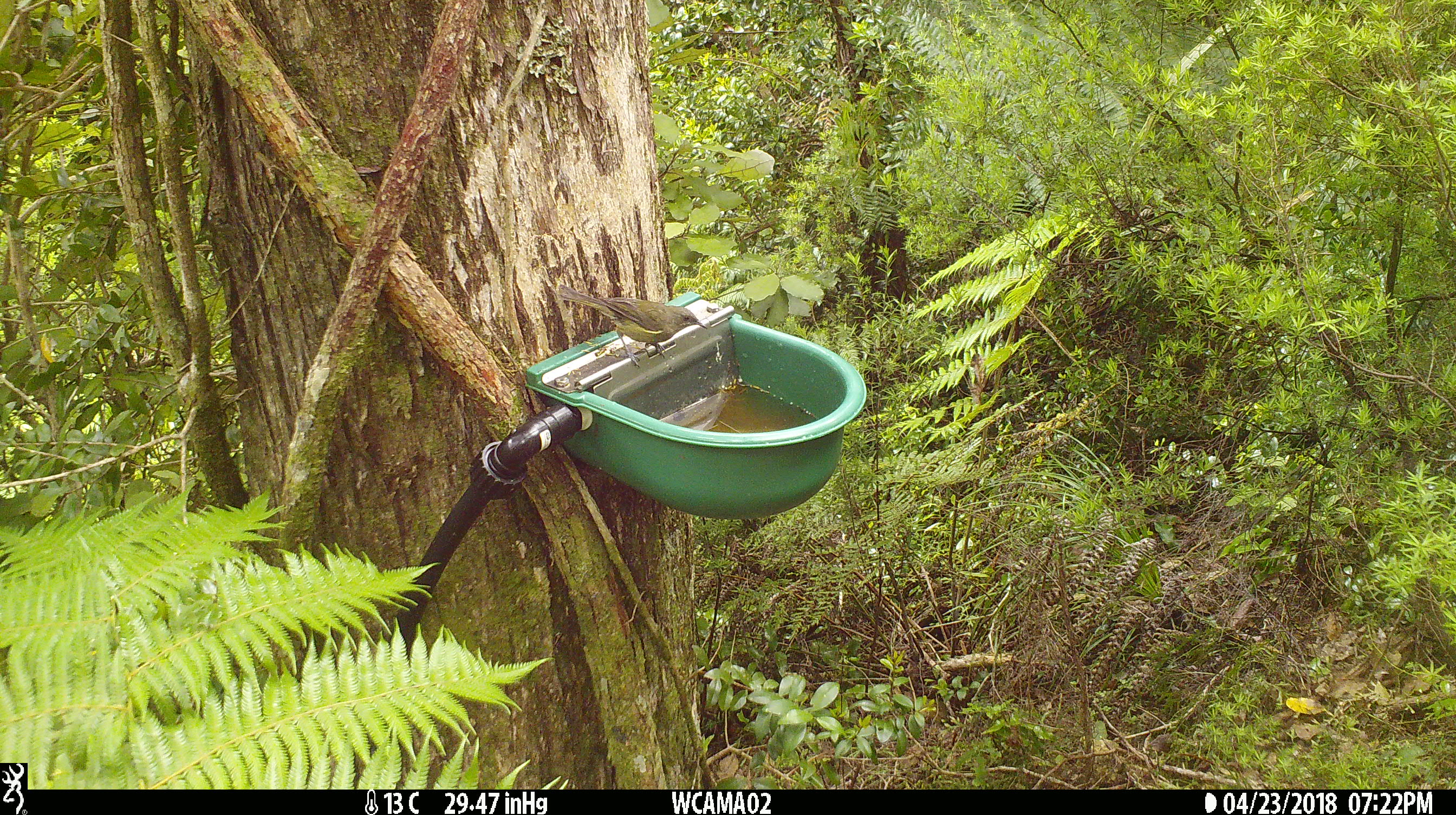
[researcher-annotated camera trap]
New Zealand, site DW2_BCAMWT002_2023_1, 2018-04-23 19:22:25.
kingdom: Animalia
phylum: Chordata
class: Aves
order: Passeriformes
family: Meliphagidae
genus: Anthornis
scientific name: Anthornis melanura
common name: new zealand bellbird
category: bellbird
Bellbird (new zealand bellbird) (Anthornis melanura).